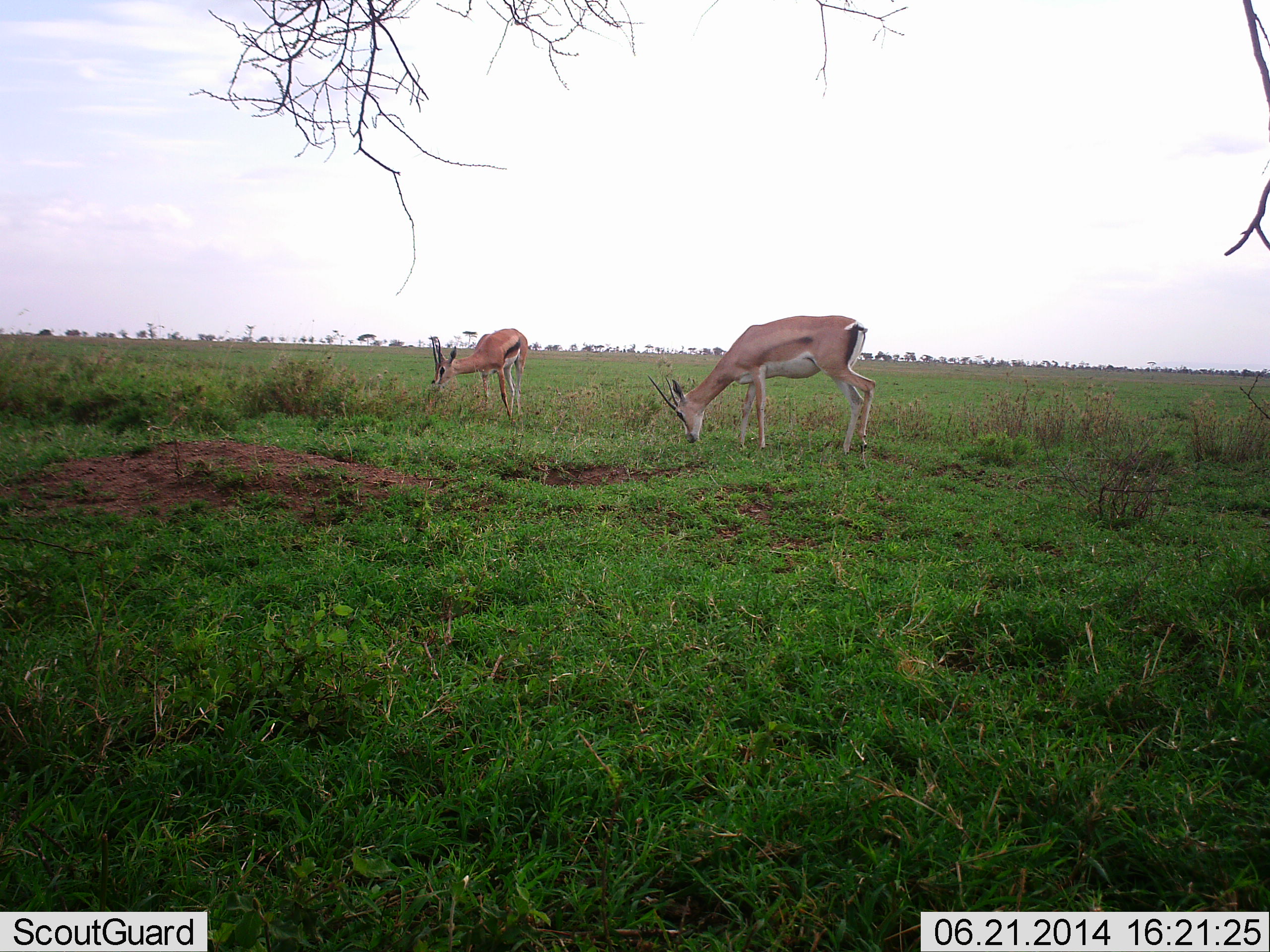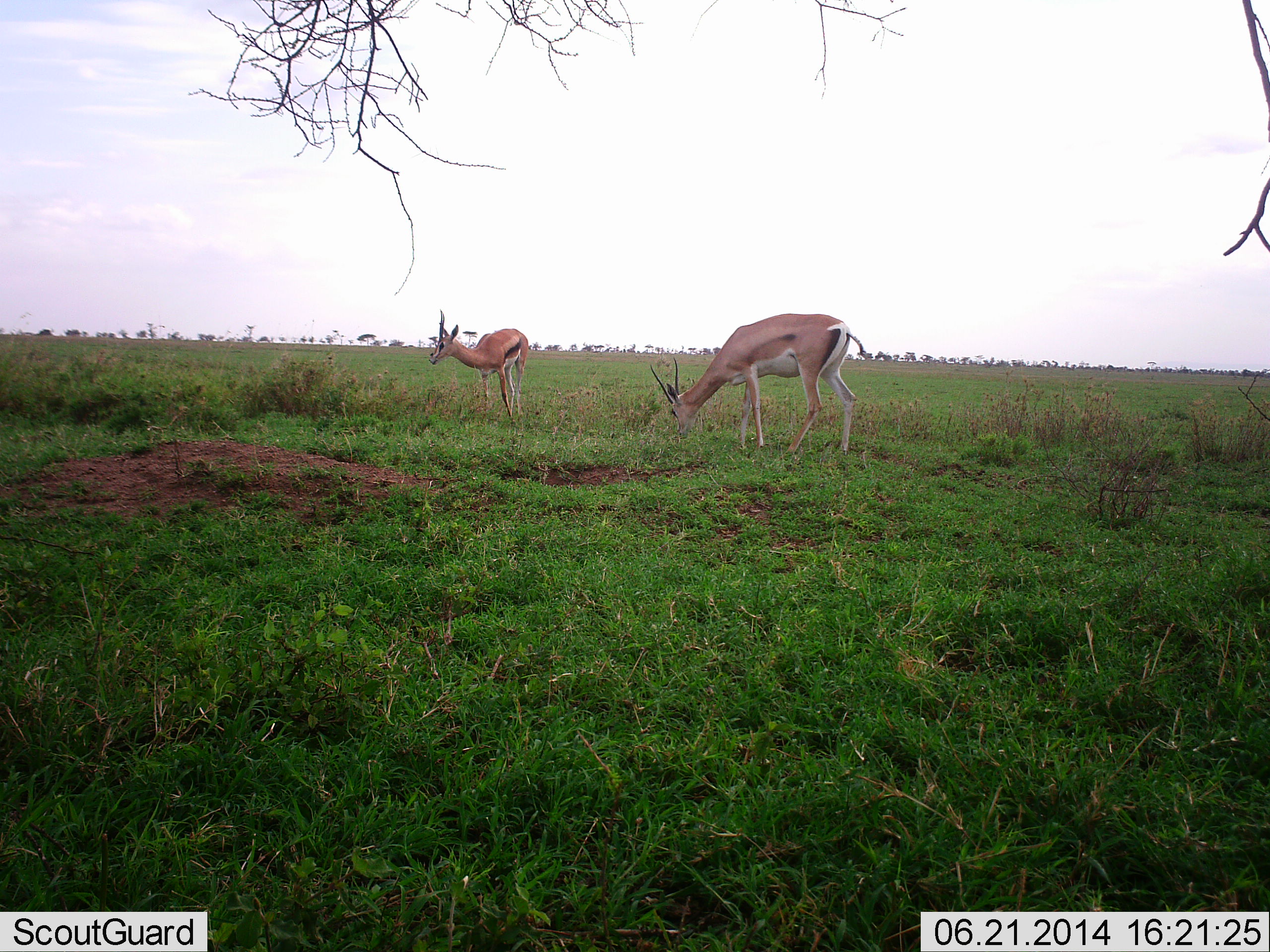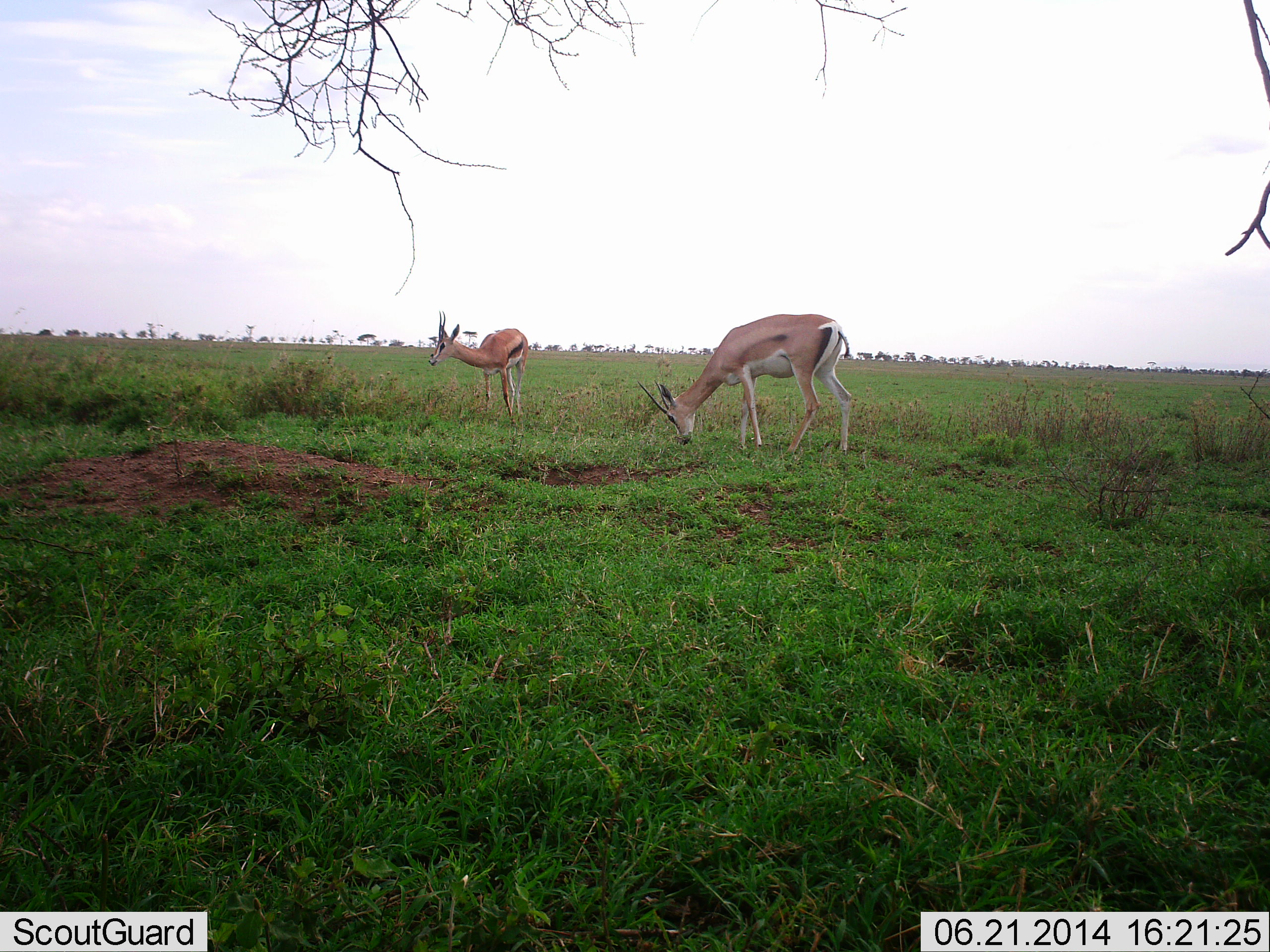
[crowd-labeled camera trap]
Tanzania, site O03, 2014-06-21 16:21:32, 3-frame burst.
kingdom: Animalia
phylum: Chordata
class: Mammalia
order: Artiodactyla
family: Bovidae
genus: Nanger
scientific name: Nanger granti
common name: grant's gazelle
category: gazellegrants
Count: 2.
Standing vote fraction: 27%.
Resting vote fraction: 0%.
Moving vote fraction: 0%.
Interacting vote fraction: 0%.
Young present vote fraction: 7%.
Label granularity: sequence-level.